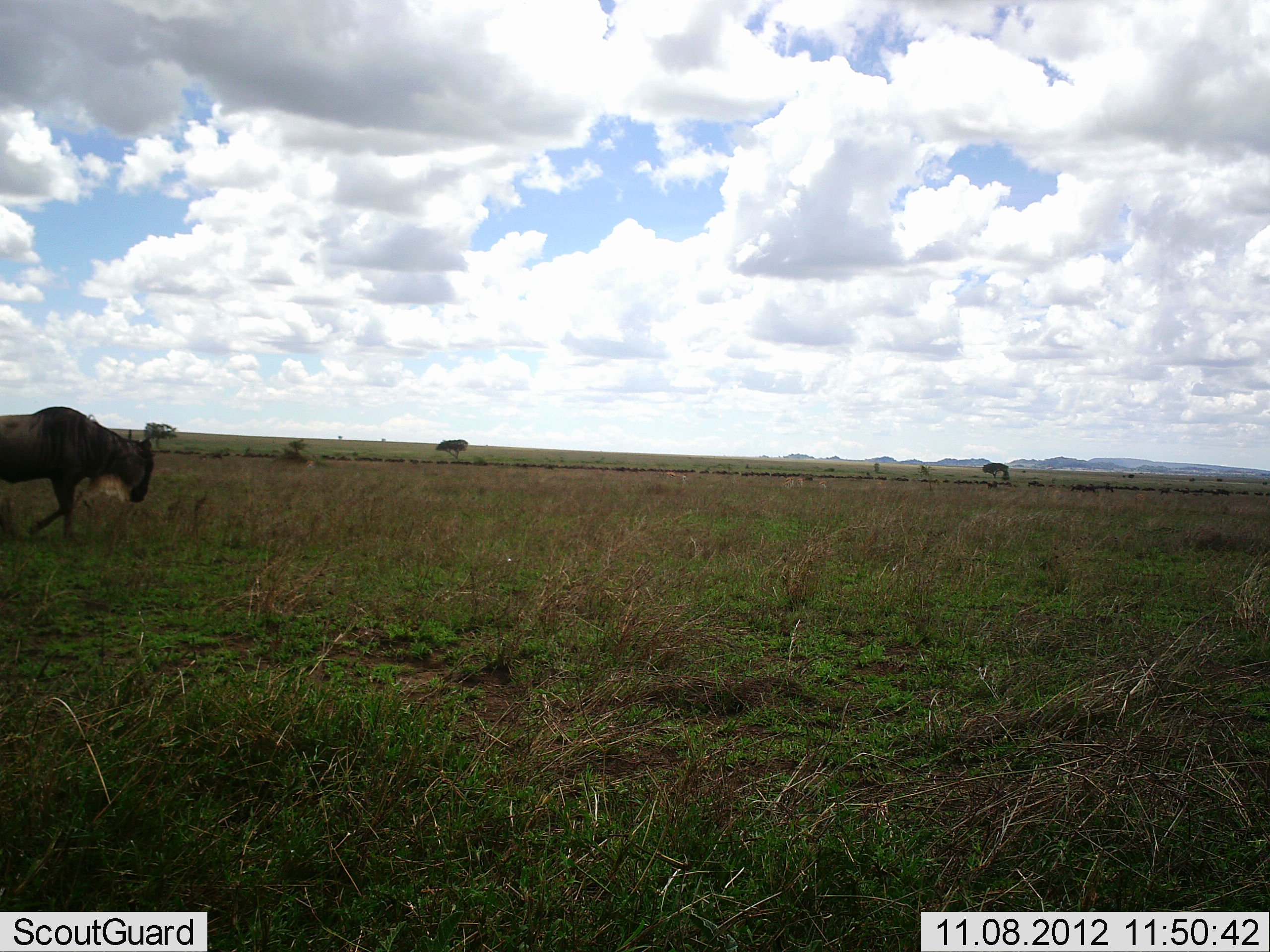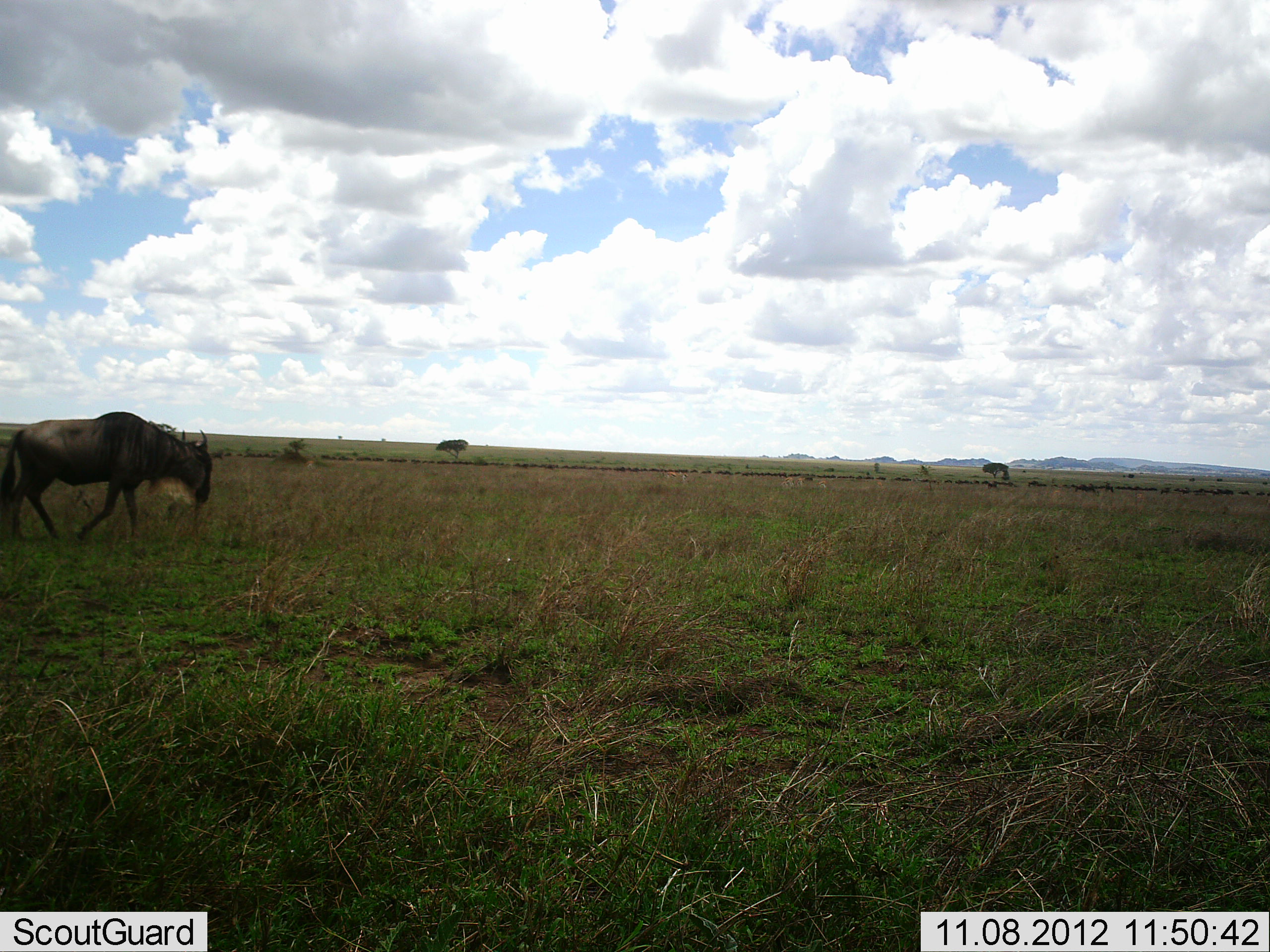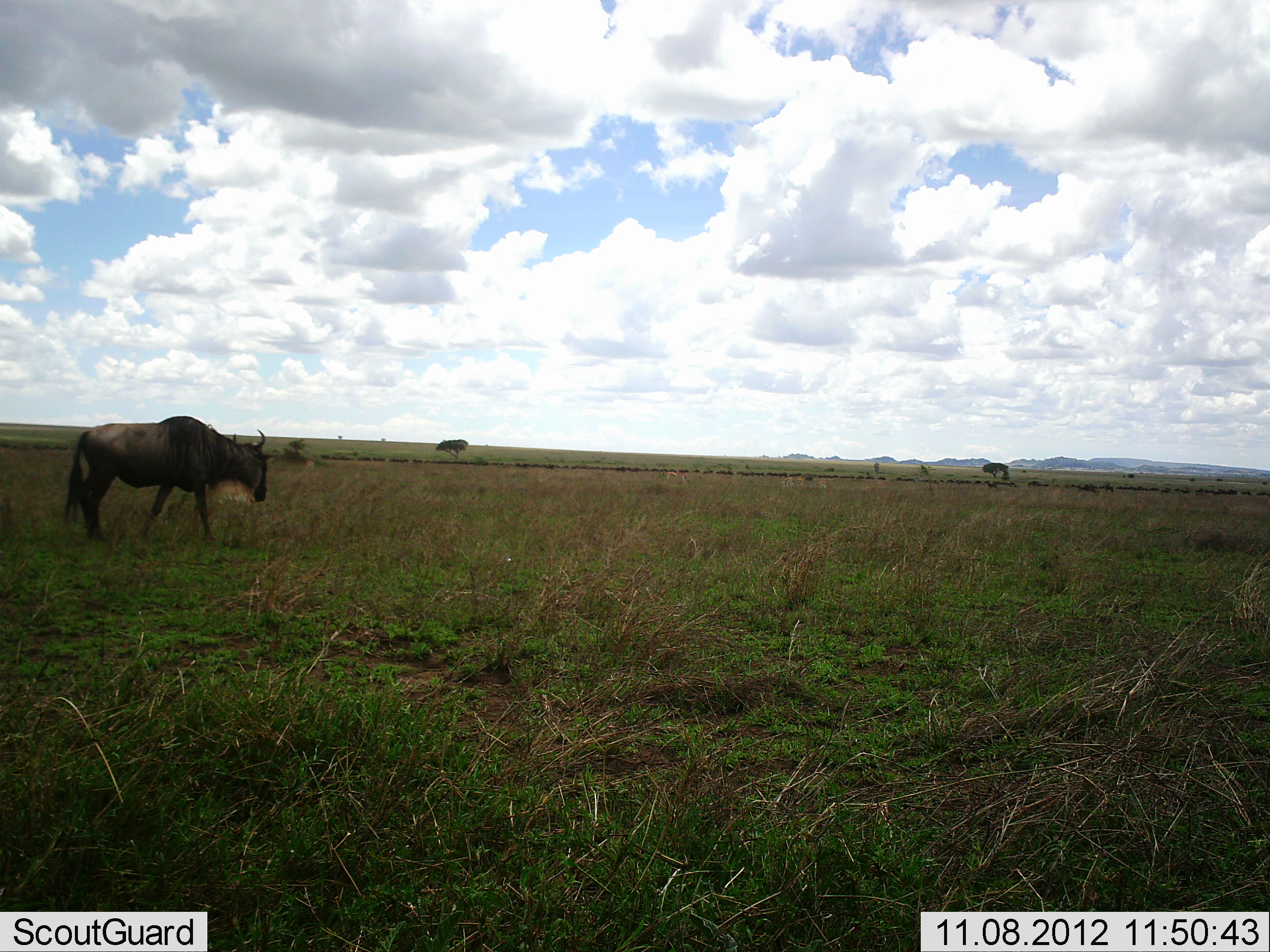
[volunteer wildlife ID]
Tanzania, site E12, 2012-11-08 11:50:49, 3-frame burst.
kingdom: Animalia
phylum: Chordata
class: Mammalia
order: Artiodactyla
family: Bovidae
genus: Connochaetes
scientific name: Connochaetes taurinus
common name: blue wildebeest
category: wildebeest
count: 1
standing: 10%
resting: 0%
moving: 100%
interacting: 0%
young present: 0%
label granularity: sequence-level